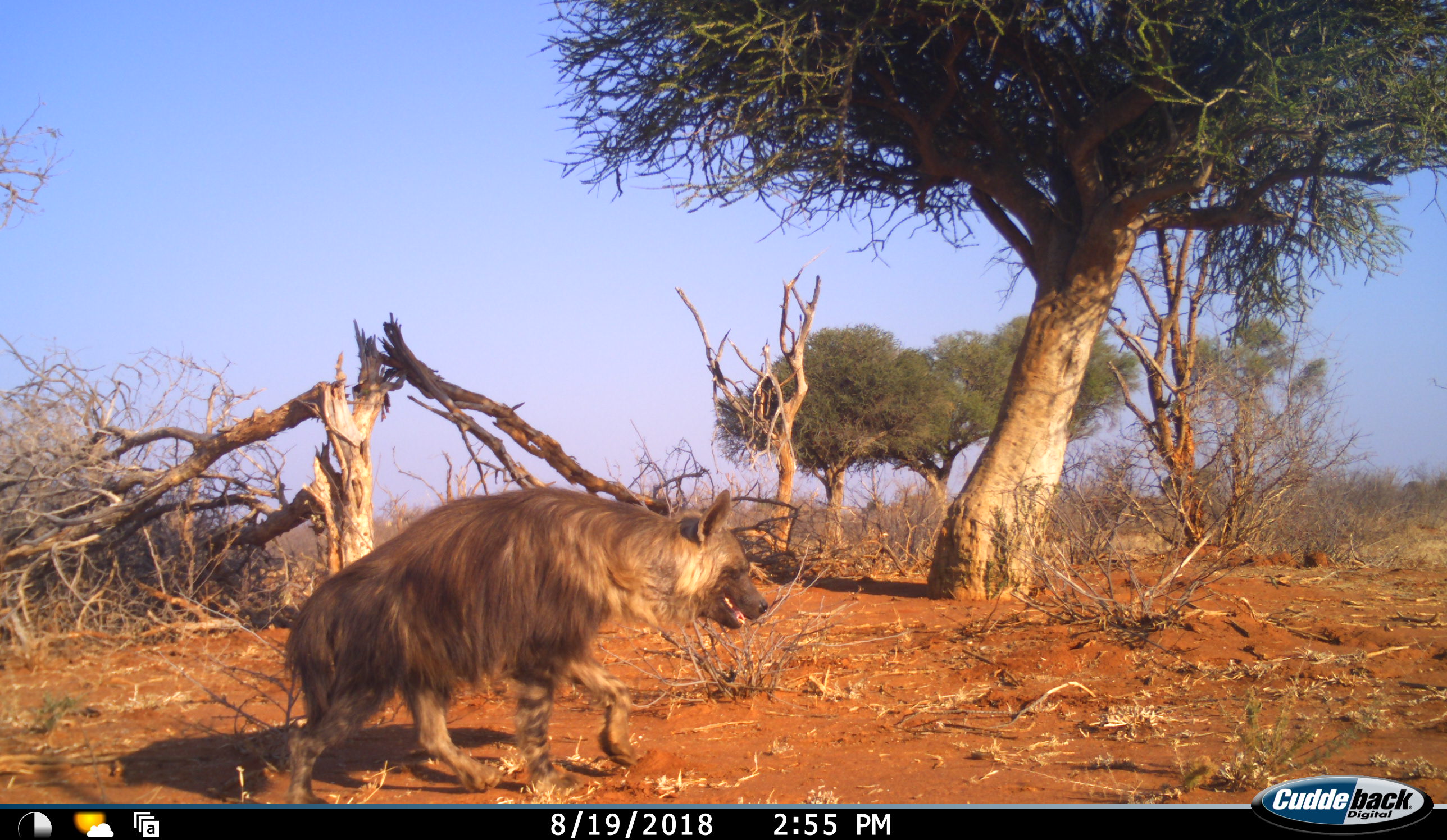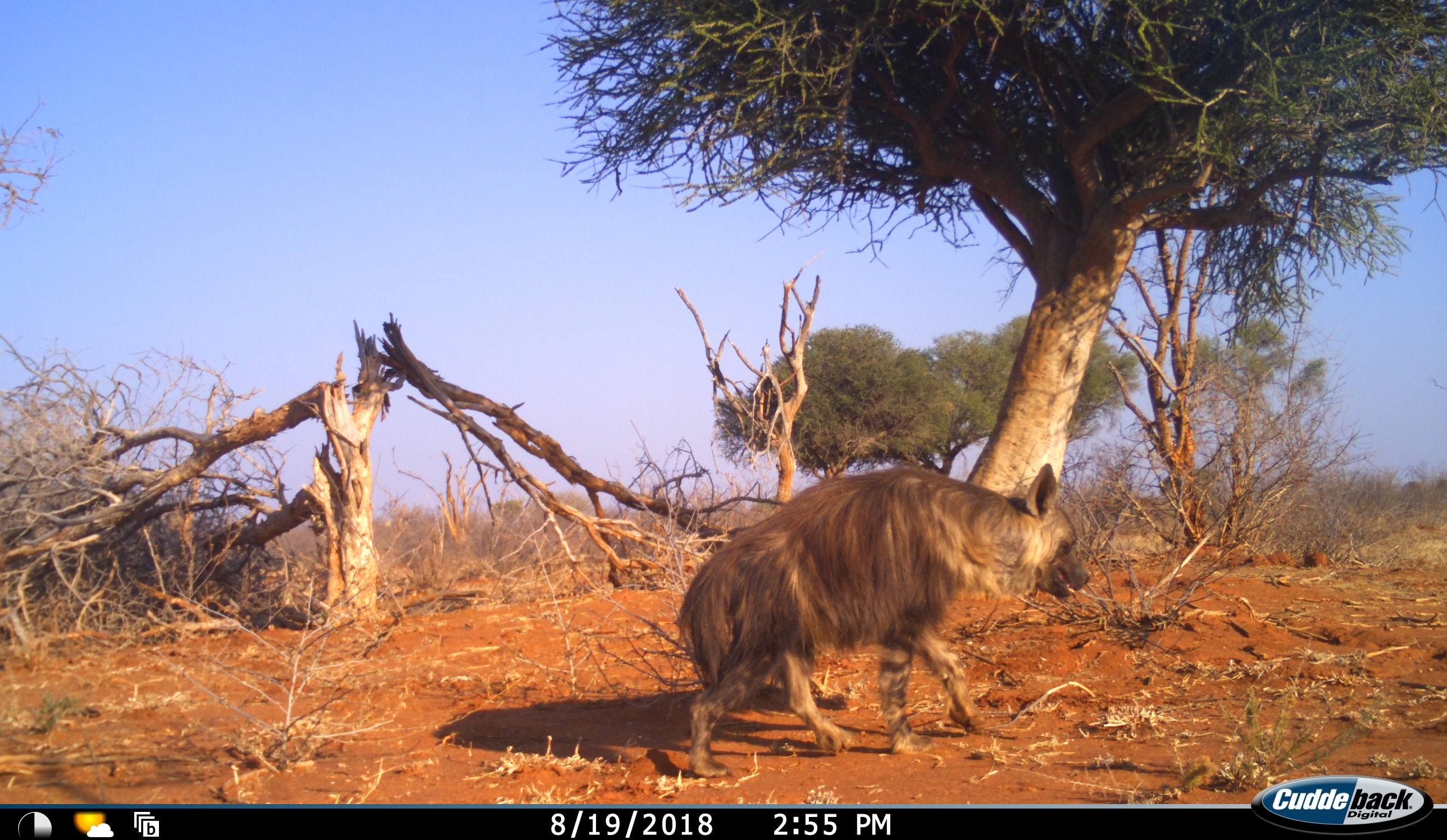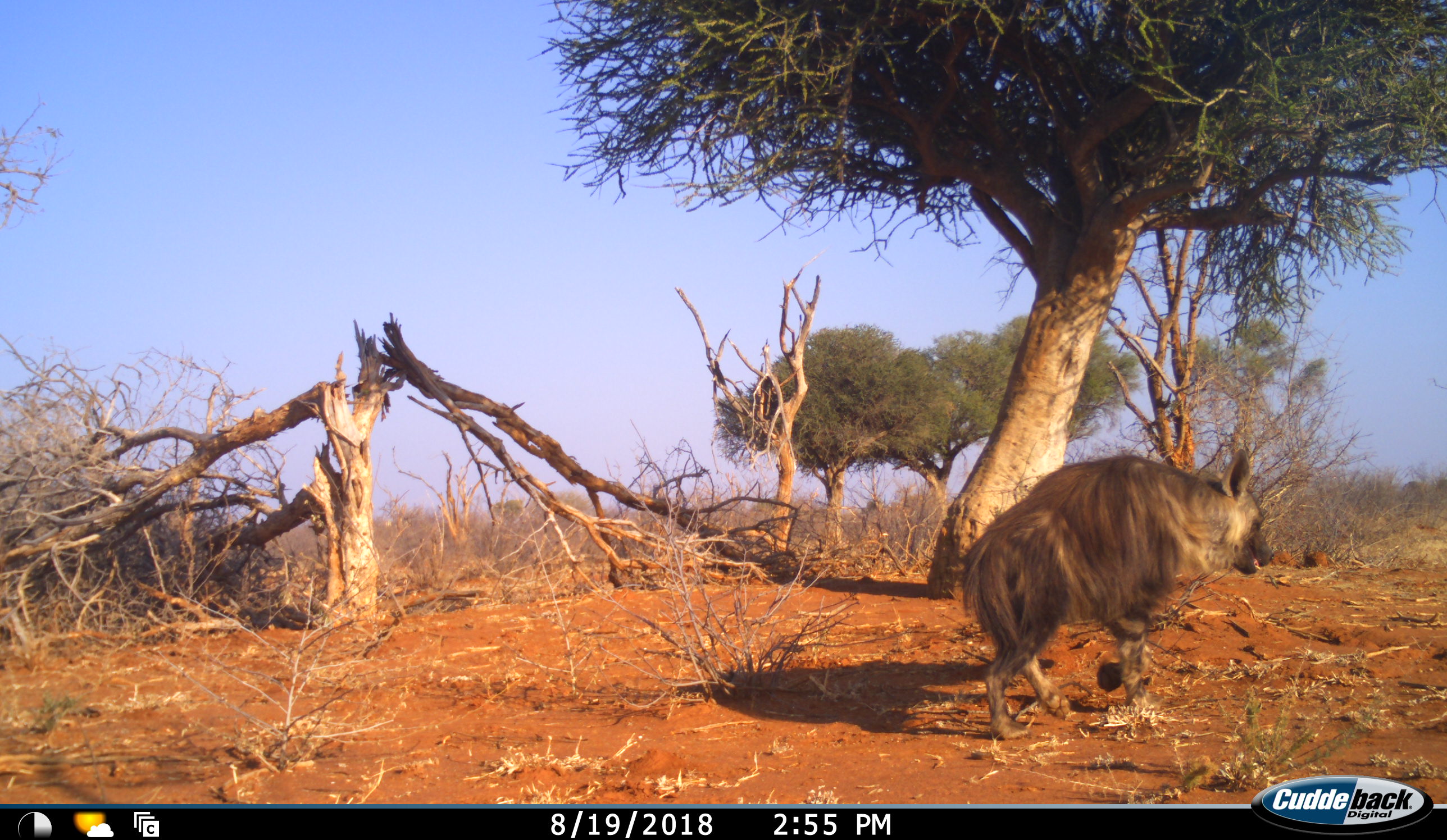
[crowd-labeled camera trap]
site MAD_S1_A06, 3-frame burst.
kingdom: Animalia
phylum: Chordata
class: Mammalia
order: Carnivora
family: Hyaenidae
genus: Parahyaena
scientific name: Parahyaena brunnea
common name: brown hyena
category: hyenabrown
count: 1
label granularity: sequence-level